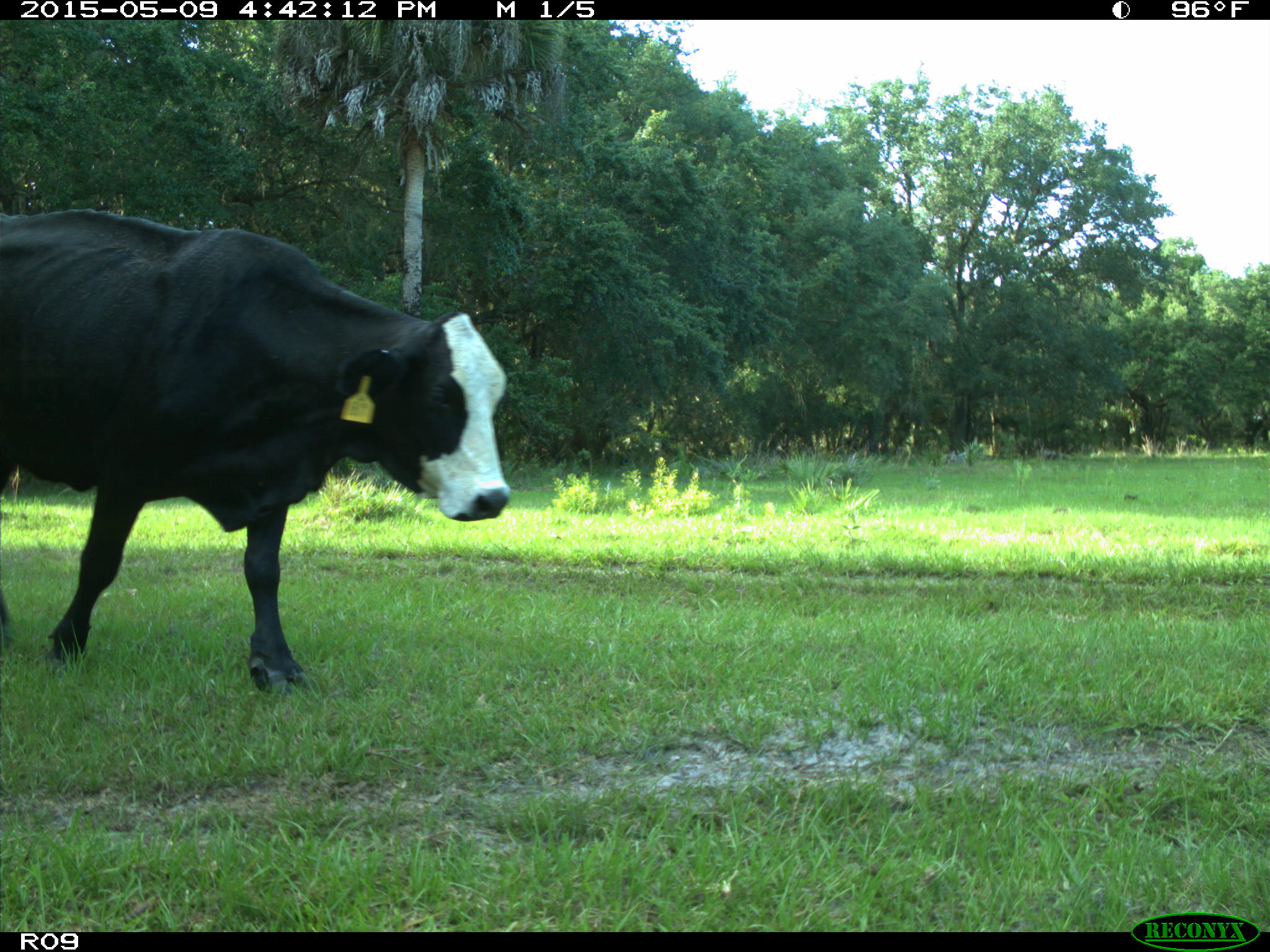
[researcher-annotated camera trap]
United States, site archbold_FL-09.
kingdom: Animalia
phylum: Chordata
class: Mammalia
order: Artiodactyla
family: Bovidae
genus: Bos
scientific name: Bos taurus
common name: domestic cow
Bos taurus (domestic cow).